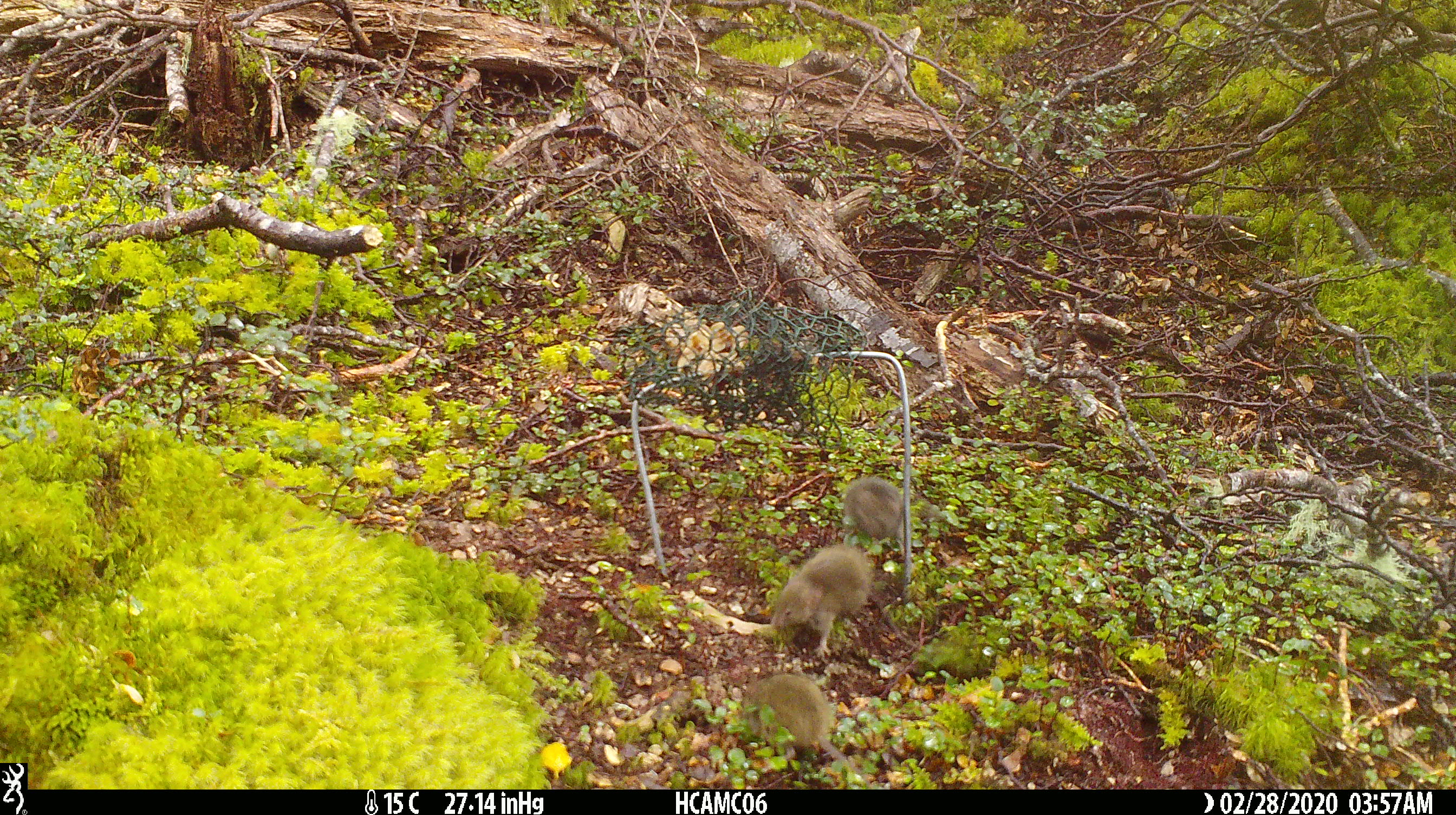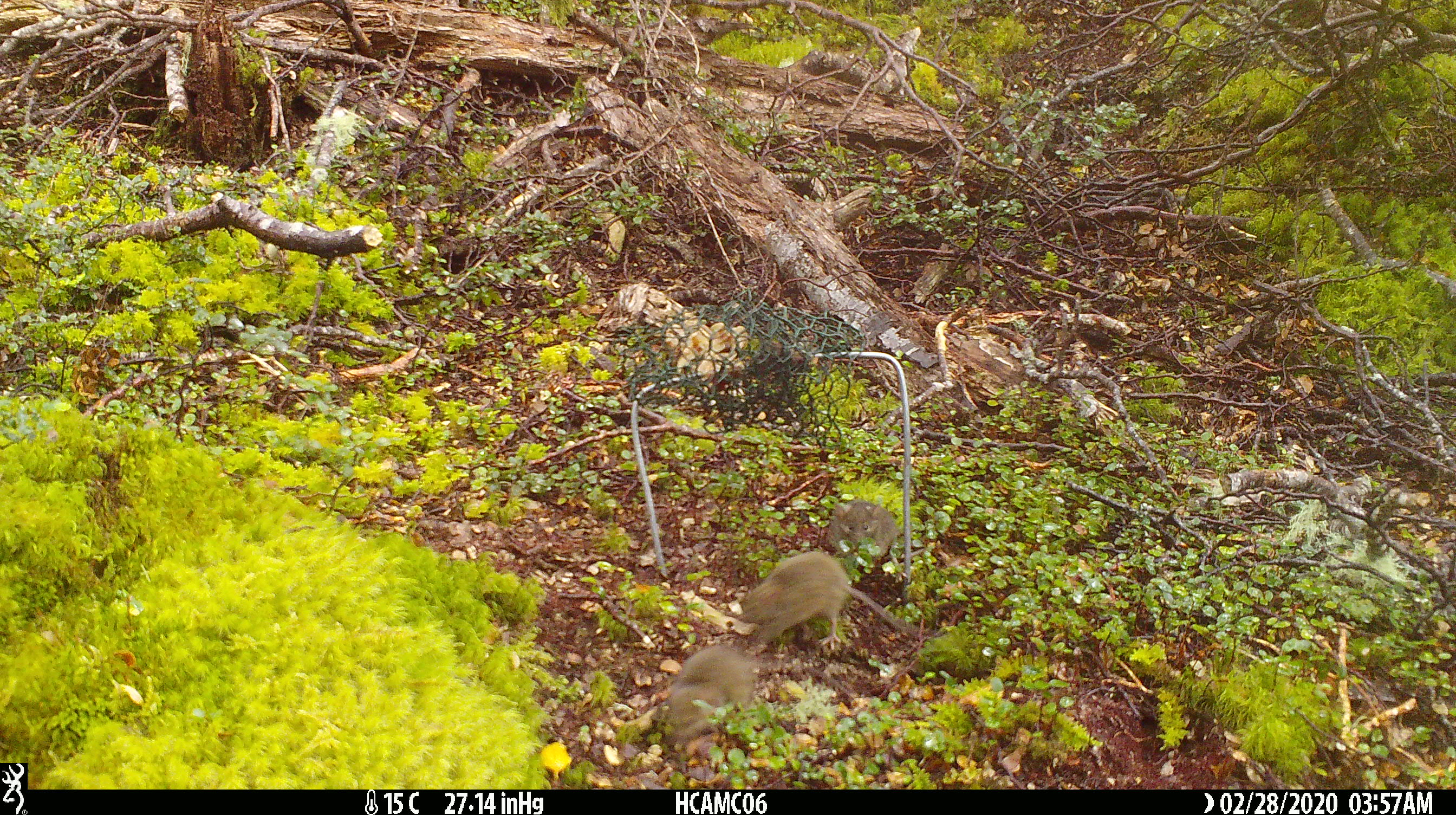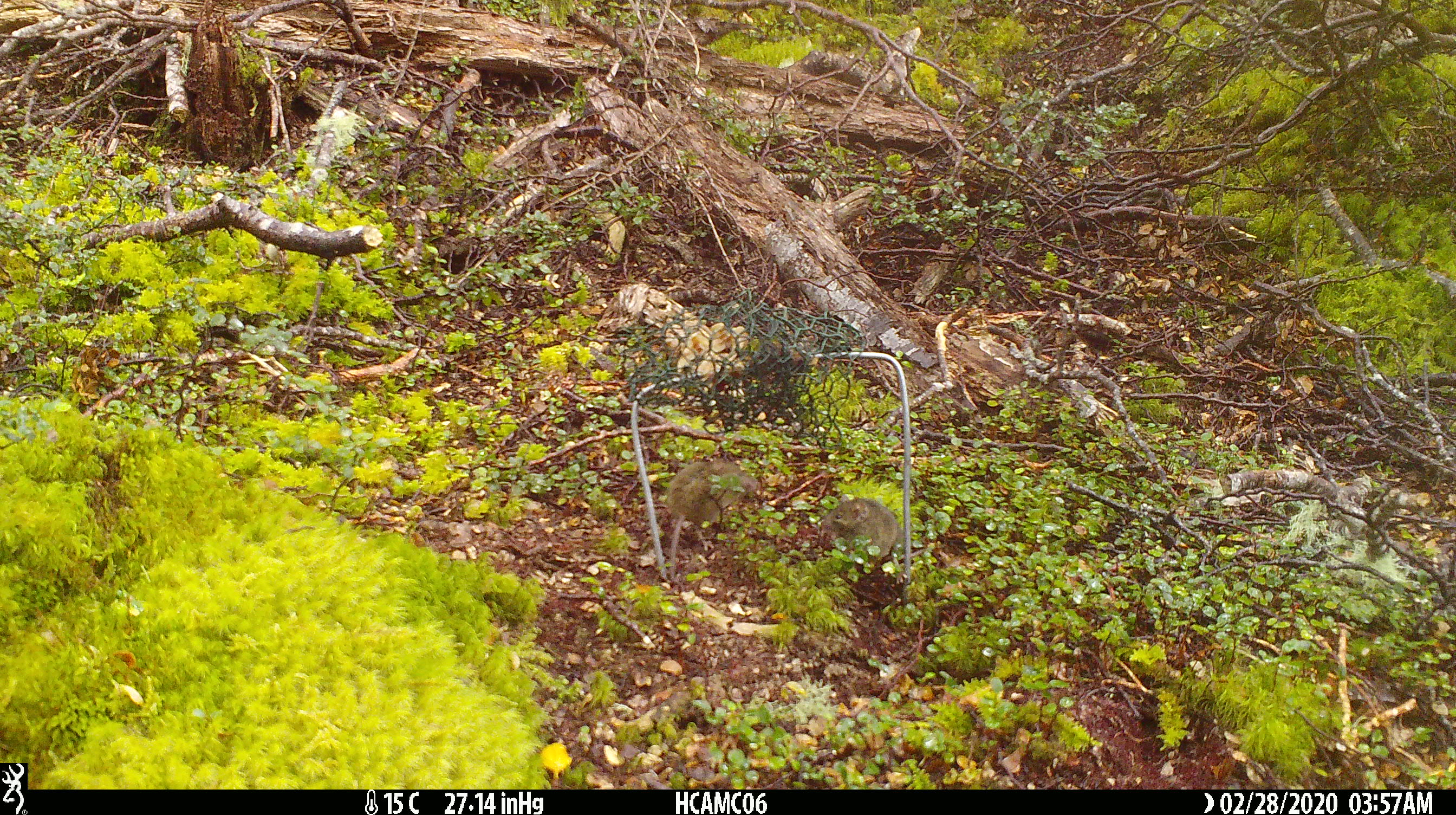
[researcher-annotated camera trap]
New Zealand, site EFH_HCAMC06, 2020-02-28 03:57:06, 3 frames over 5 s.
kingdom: Animalia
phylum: Chordata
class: Mammalia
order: Rodentia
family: Muridae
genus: Mus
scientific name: Mus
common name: mouse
Mouse (Mus).